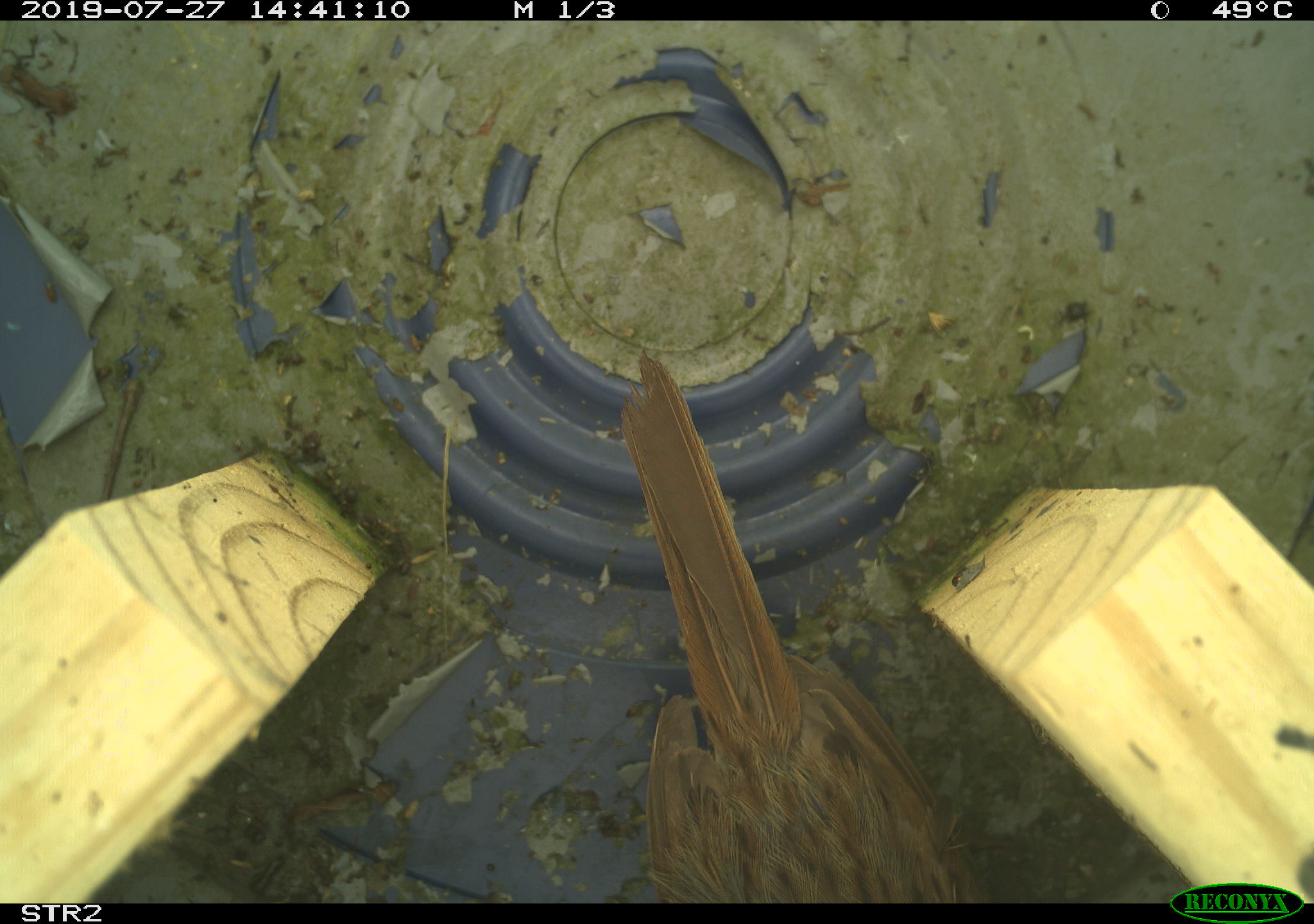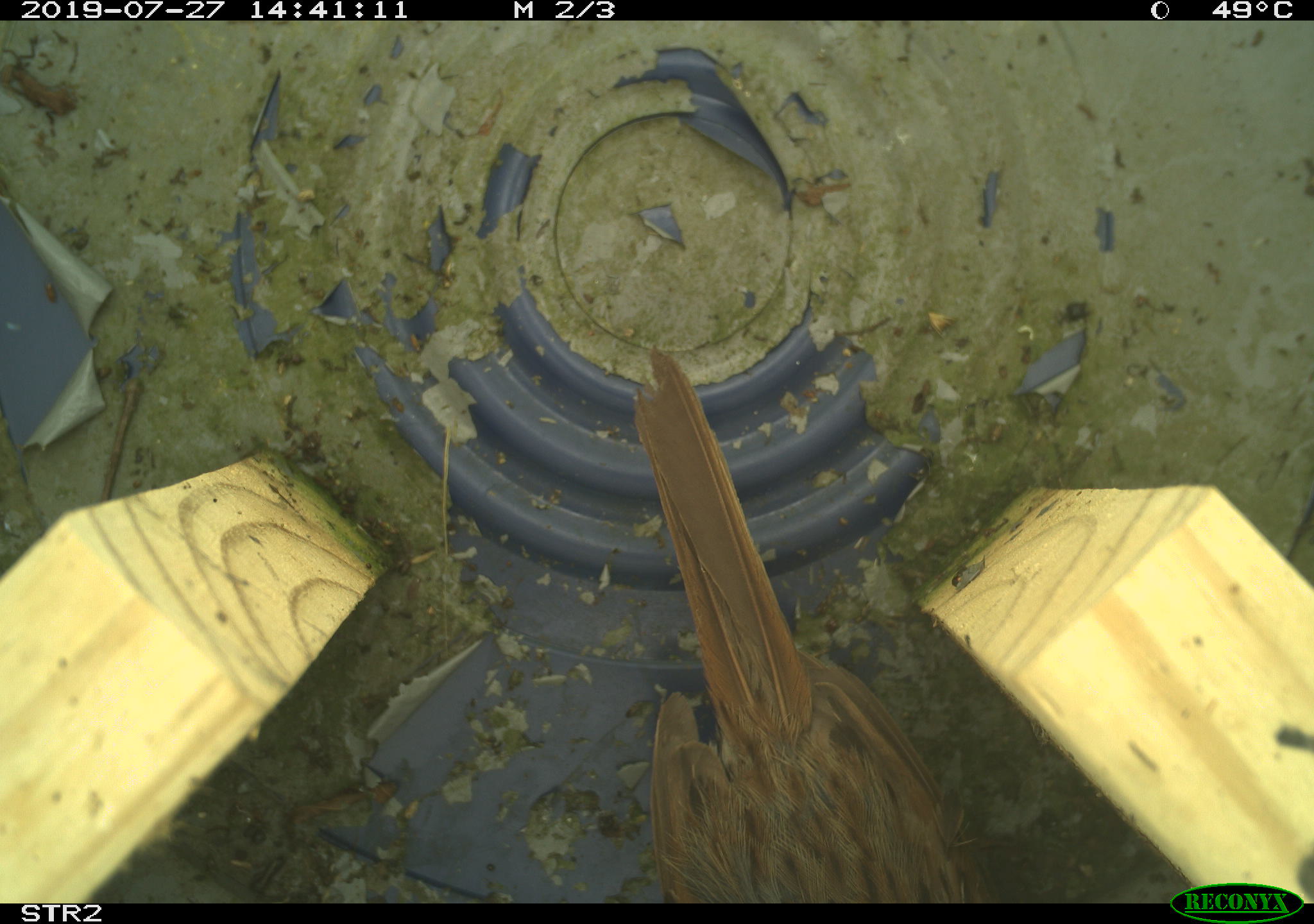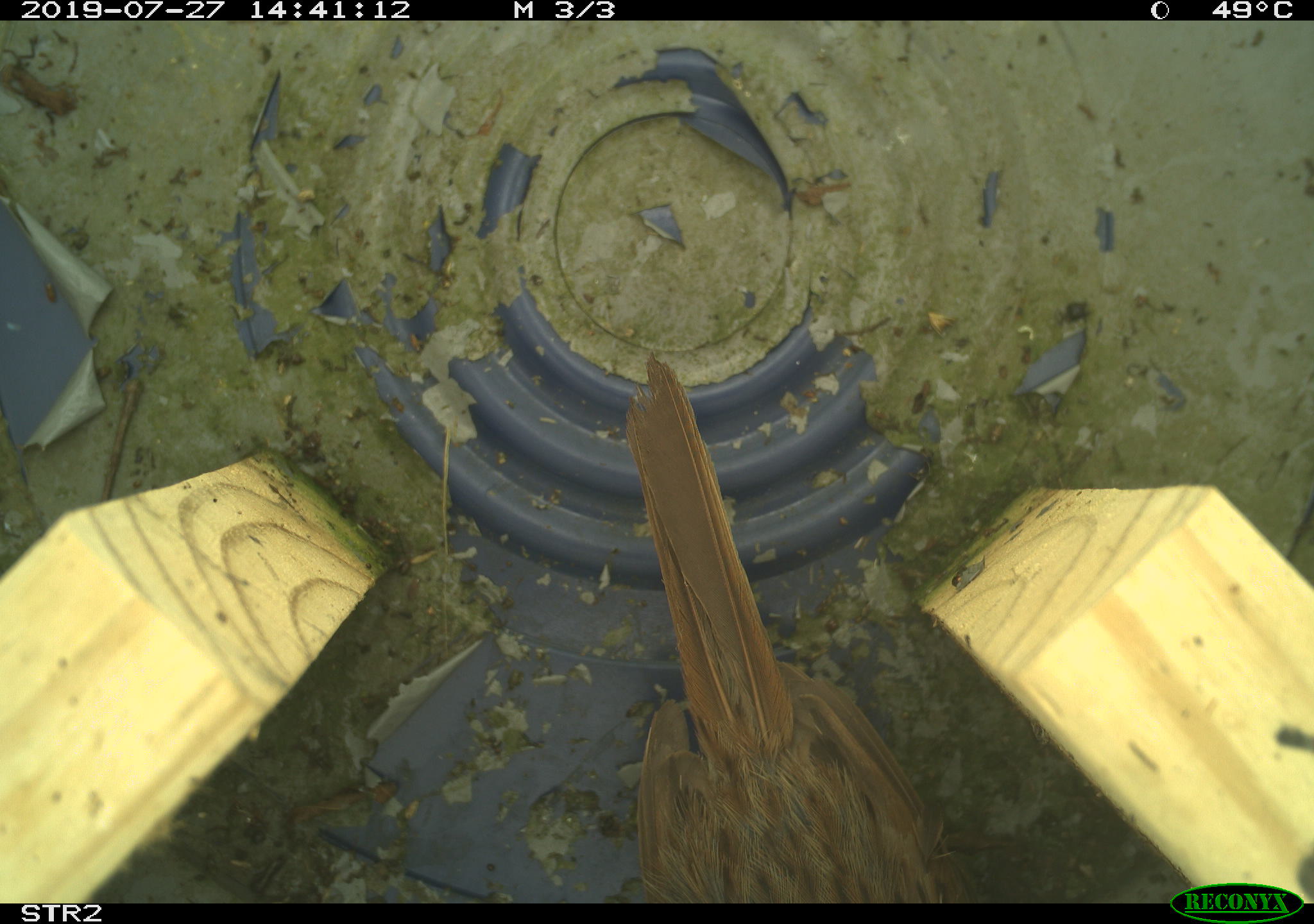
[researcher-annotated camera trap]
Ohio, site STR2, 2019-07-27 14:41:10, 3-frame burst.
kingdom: Animalia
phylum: Chordata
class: Aves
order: Passeriformes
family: Passerellidae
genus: Melospiza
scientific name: Melospiza melodia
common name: song sparrow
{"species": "song sparrow (Melospiza melodia)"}